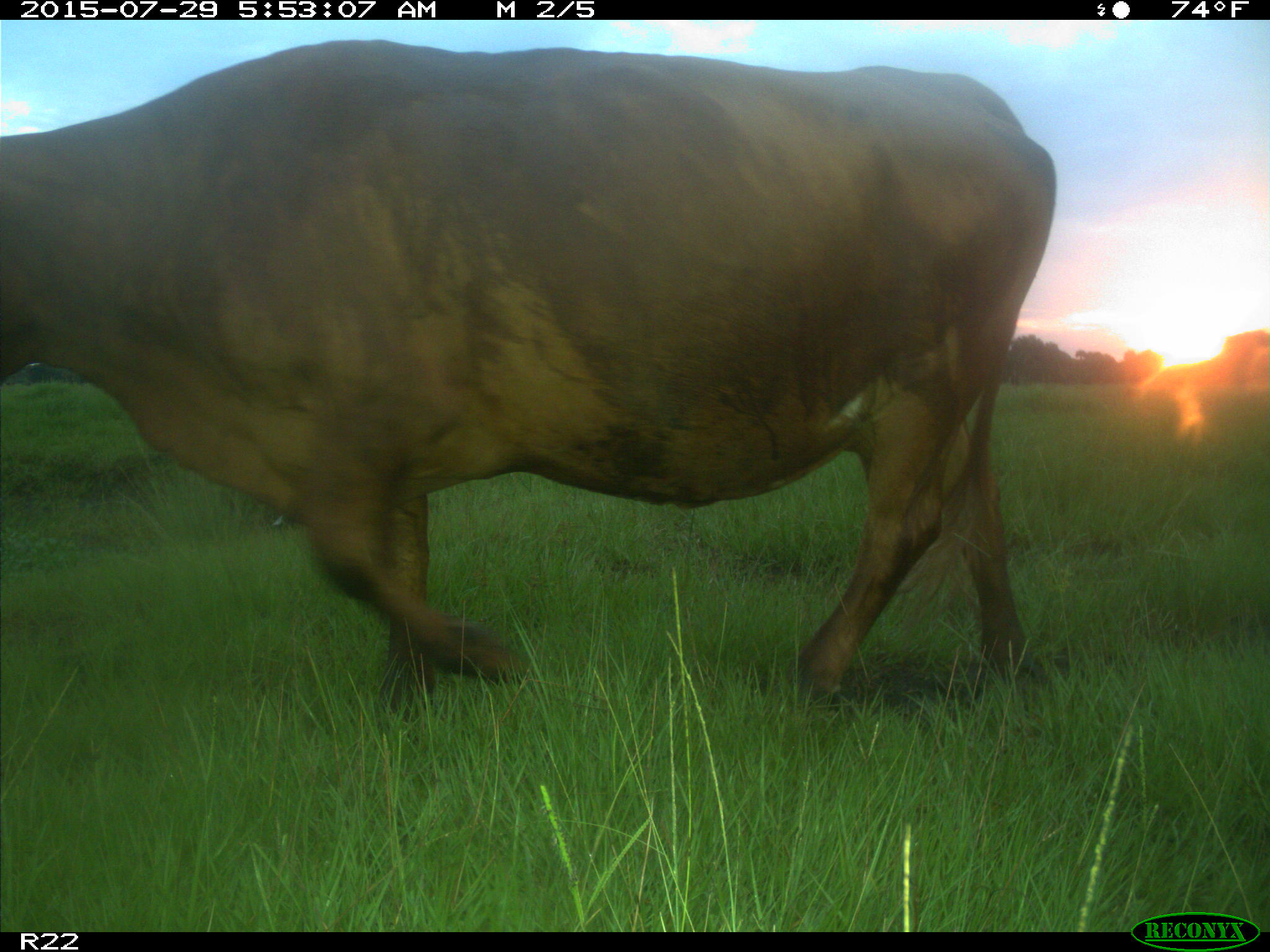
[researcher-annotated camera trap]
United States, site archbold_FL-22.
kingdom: Animalia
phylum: Chordata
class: Mammalia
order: Artiodactyla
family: Bovidae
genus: Bos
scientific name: Bos taurus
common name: domestic cow